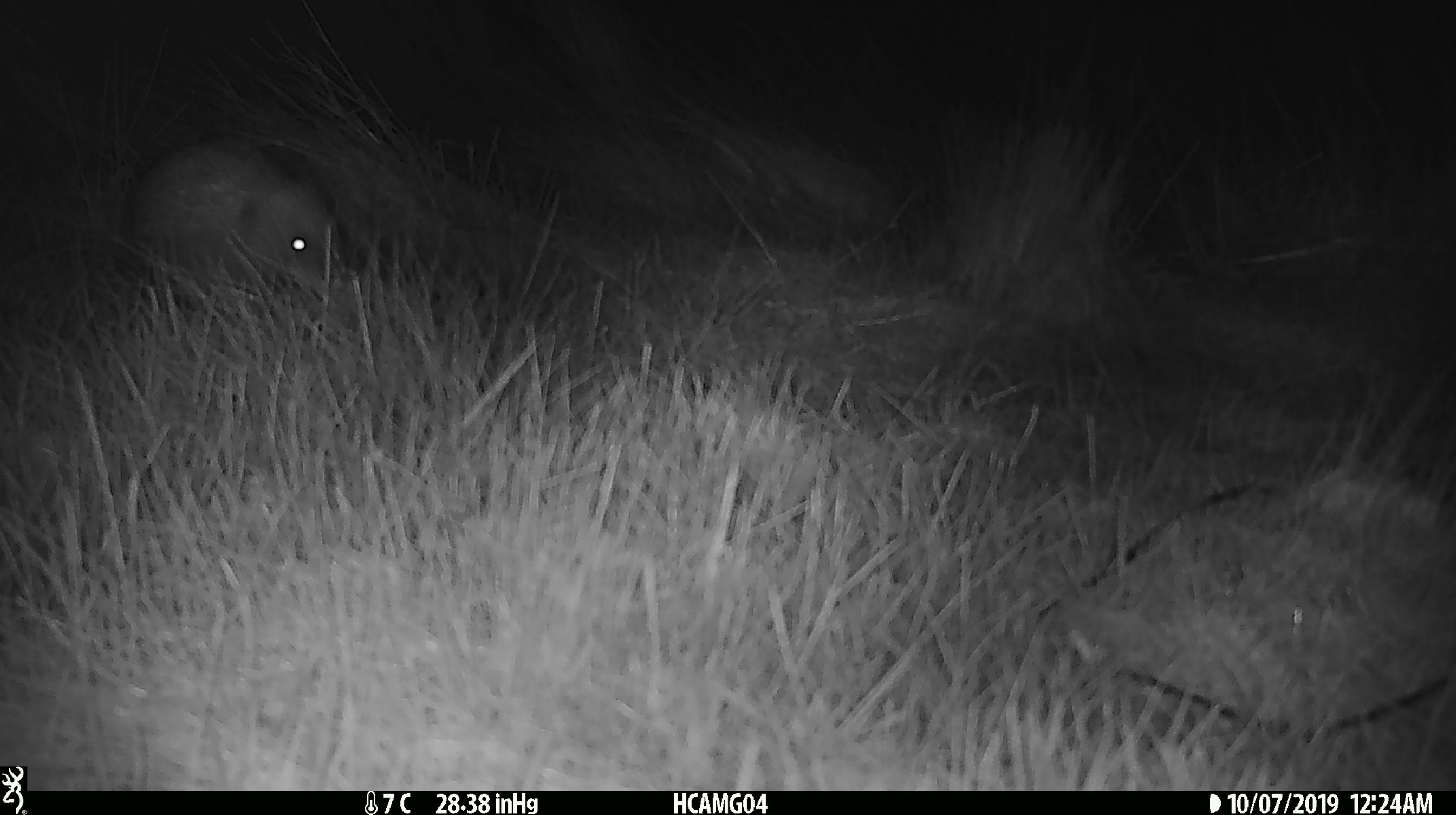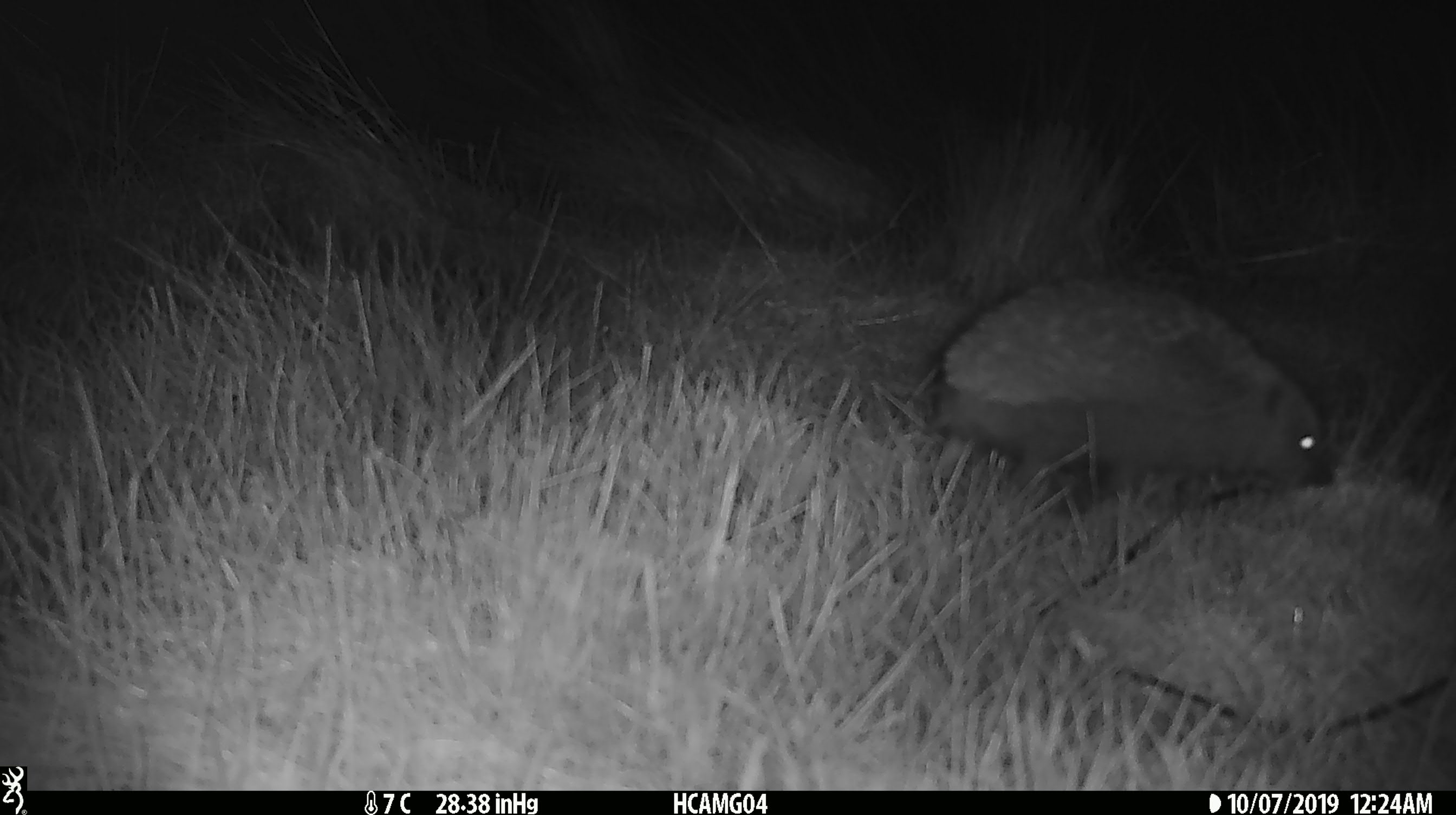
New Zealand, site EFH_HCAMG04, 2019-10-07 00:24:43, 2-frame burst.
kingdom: Animalia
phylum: Chordata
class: Mammalia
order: Eulipotyphla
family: Erinaceidae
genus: Erinaceus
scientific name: Erinaceus europaeus europaeus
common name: european hedgehog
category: hedgehog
Hedgehog (european hedgehog) (Erinaceus europaeus europaeus).